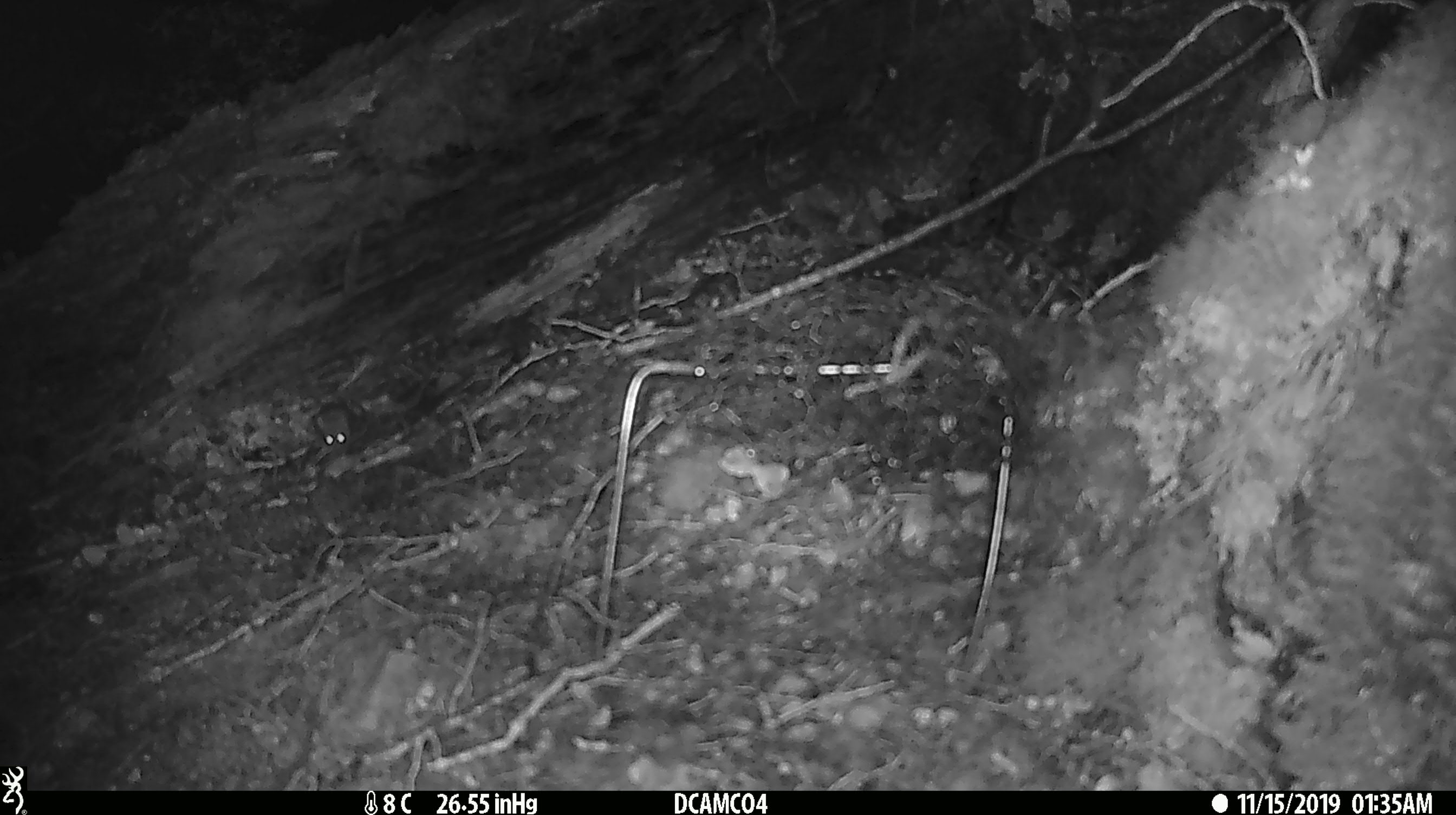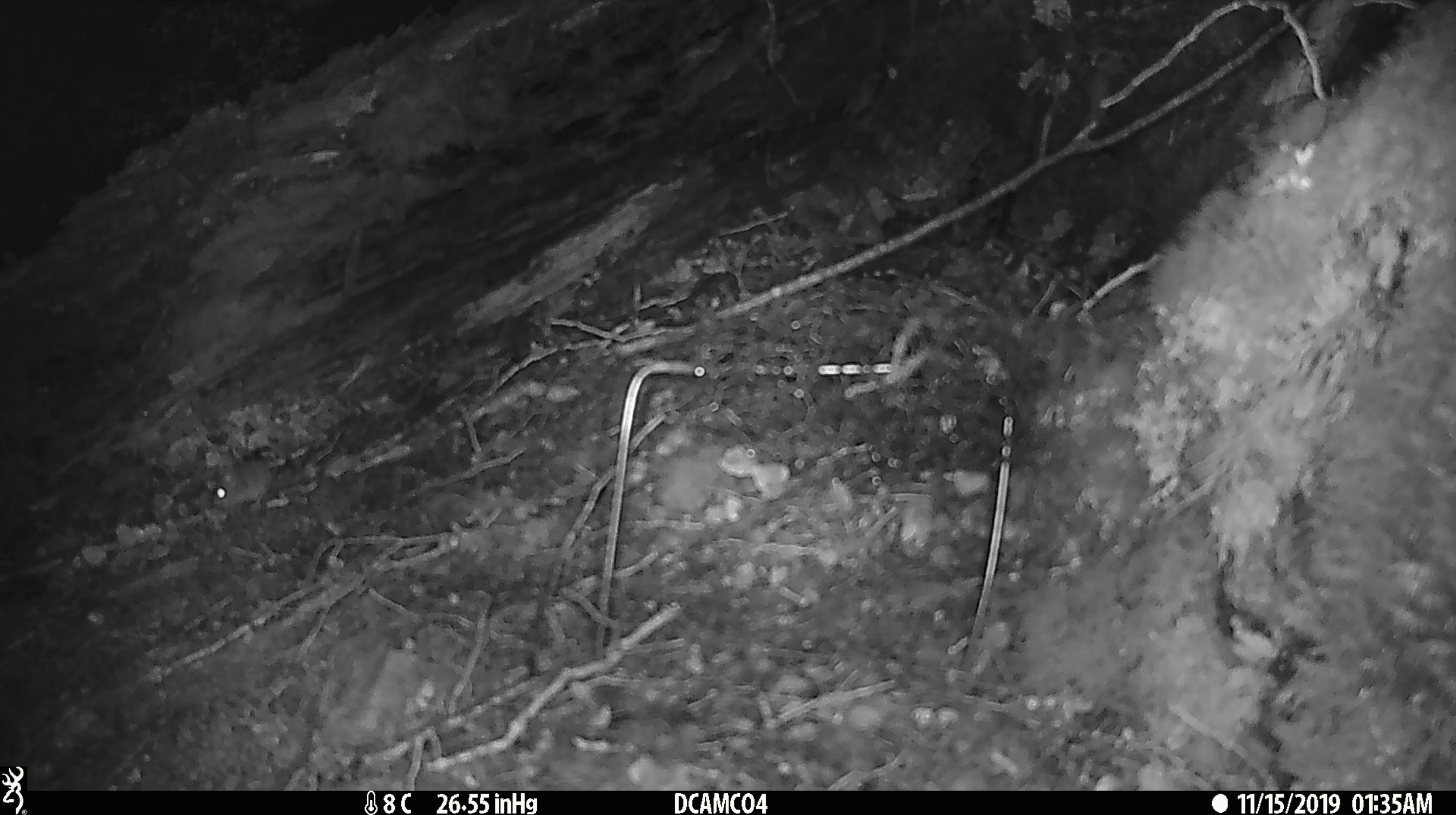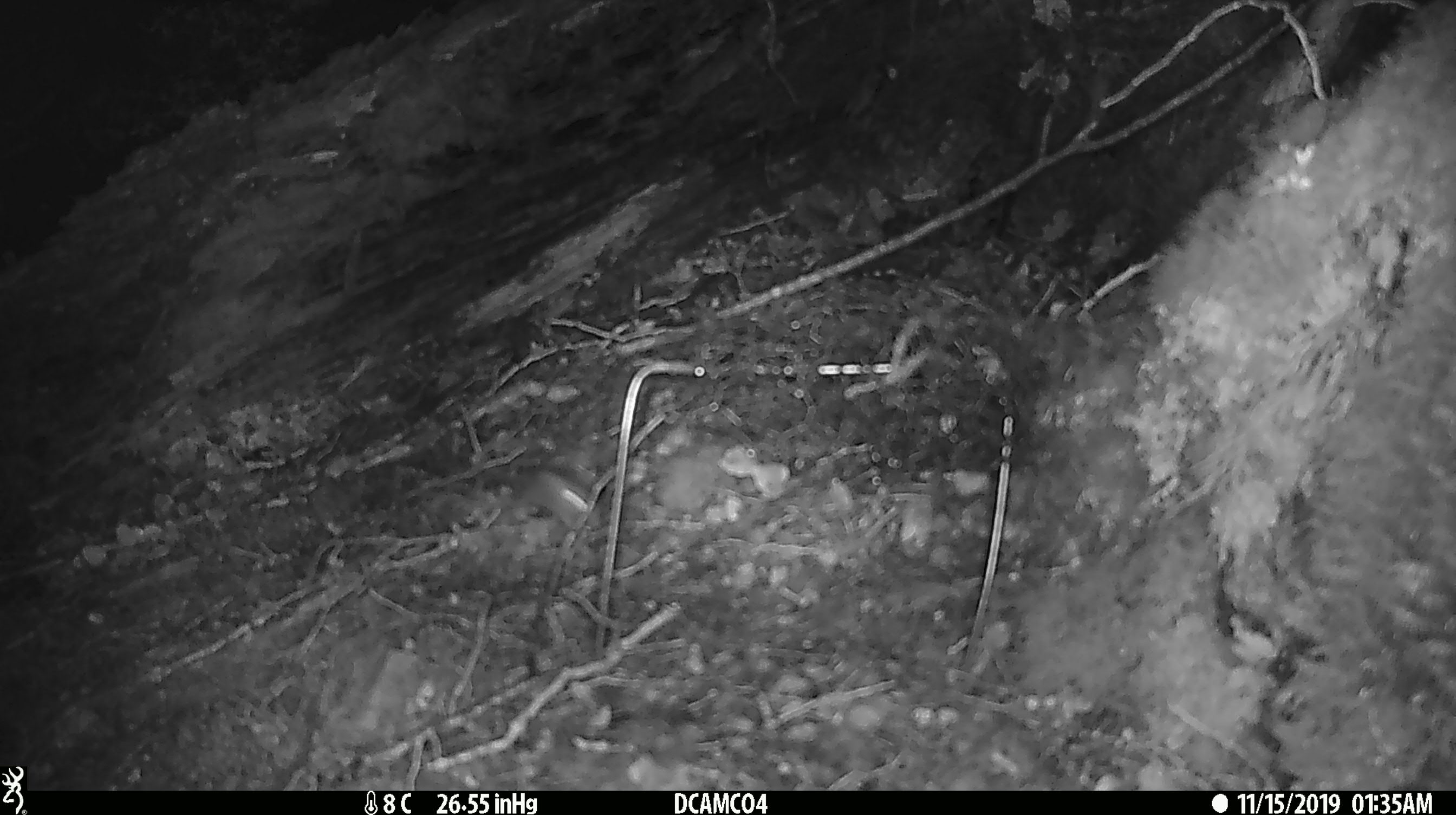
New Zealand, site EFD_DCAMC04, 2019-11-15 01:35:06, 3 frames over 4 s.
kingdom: Animalia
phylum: Chordata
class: Mammalia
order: Rodentia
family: Muridae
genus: Mus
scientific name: Mus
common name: mouse